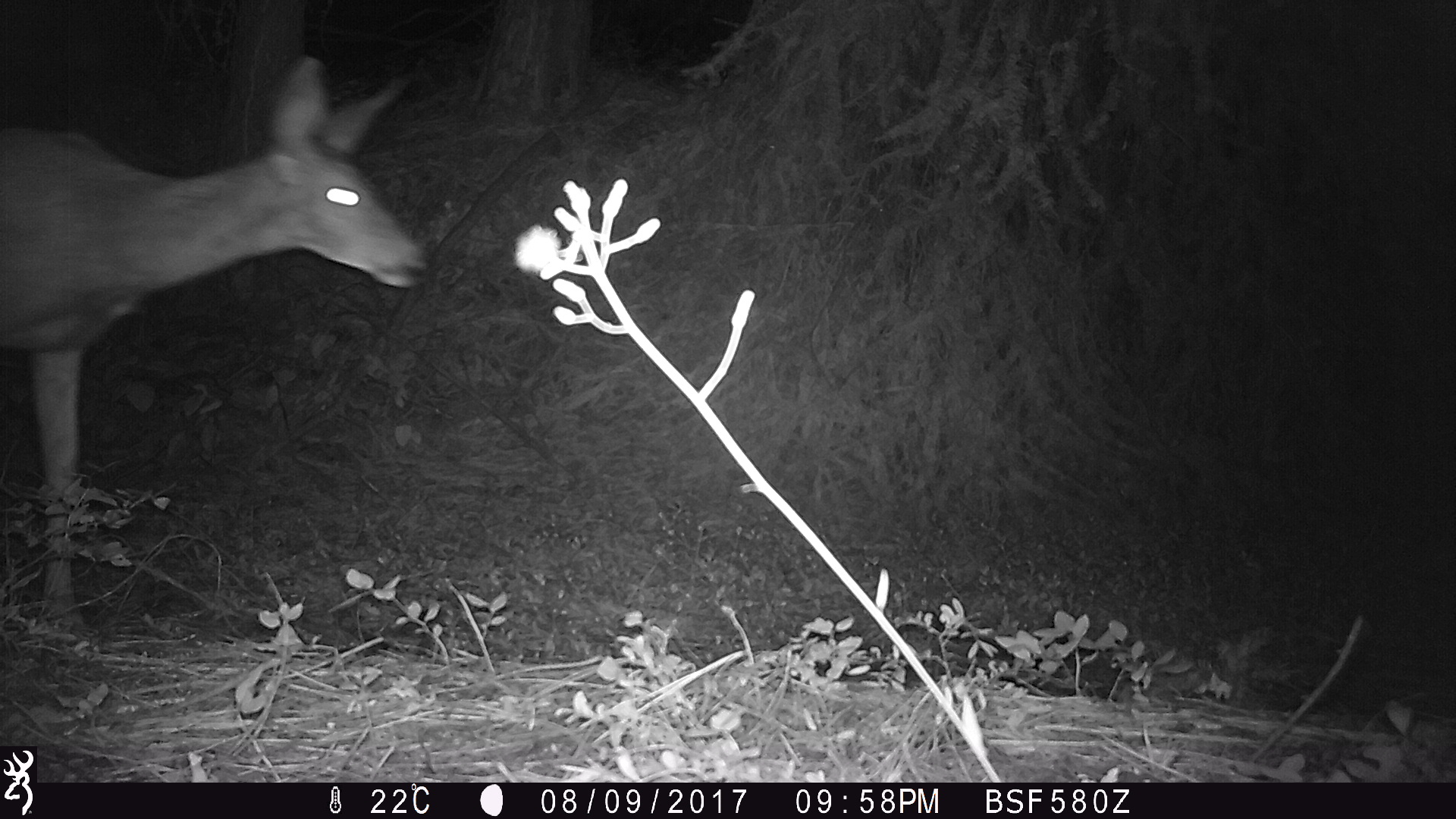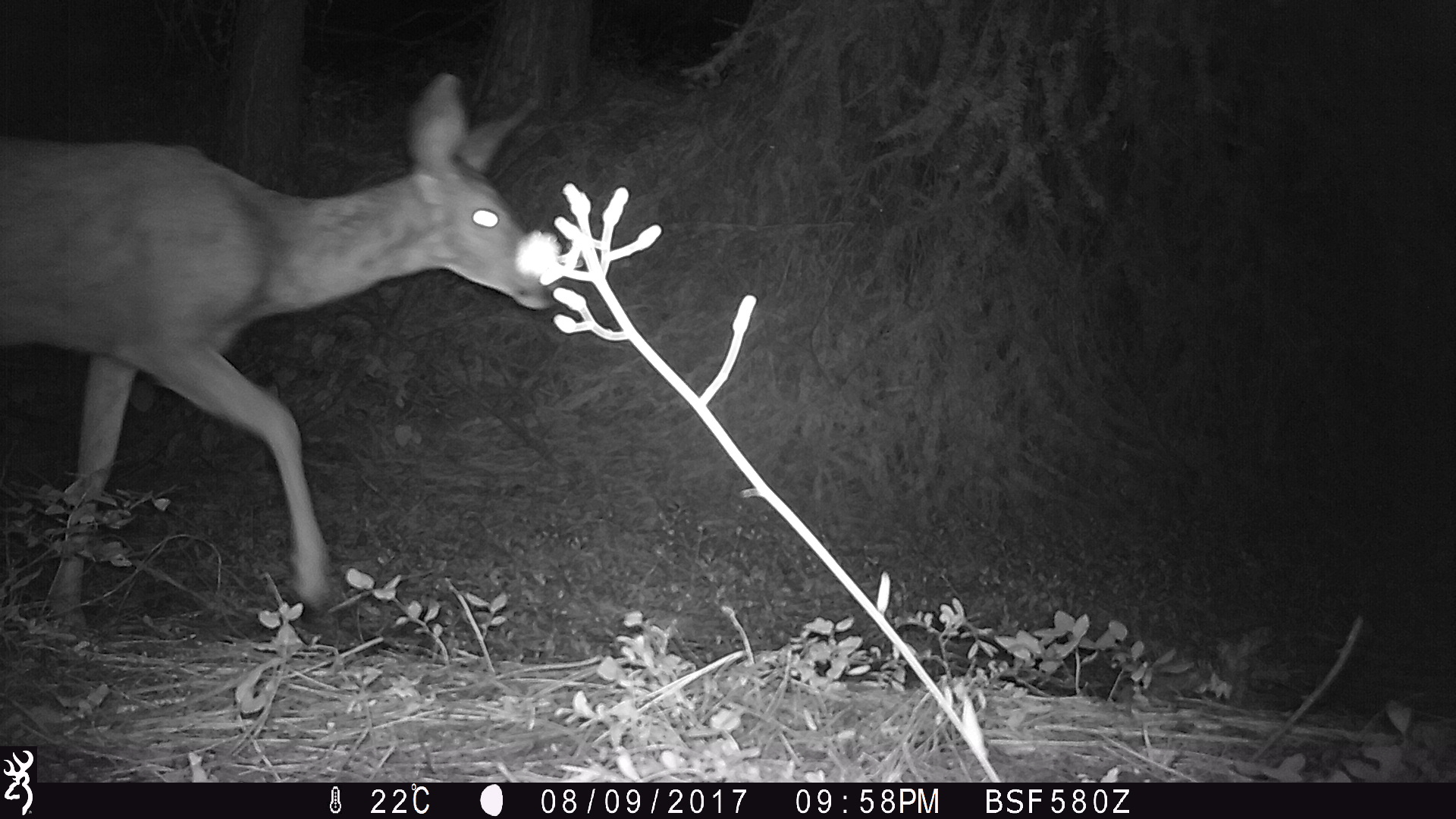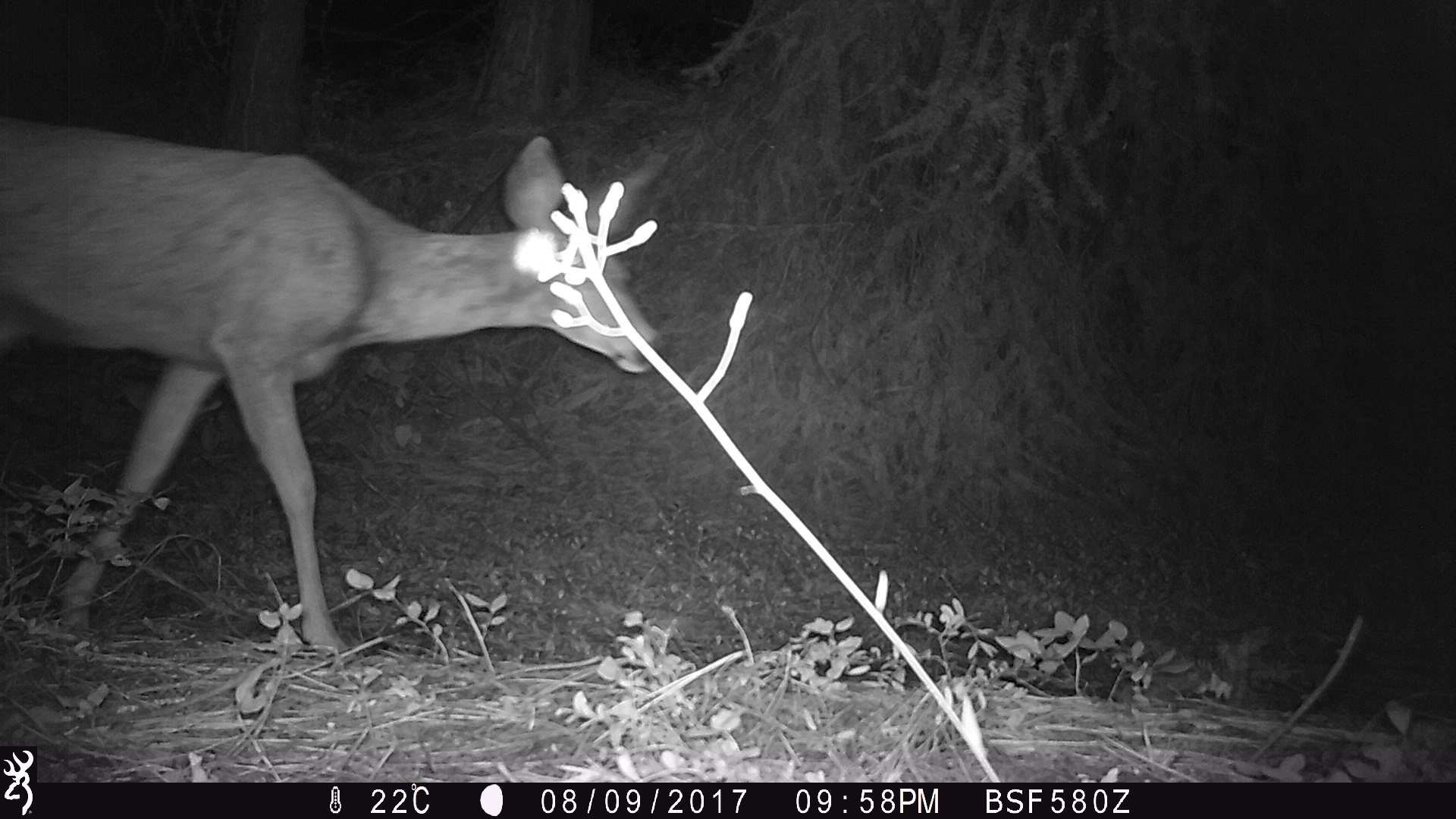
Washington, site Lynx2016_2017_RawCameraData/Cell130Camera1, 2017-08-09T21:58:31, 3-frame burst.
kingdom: Animalia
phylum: Chordata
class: Mammalia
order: Artiodactyla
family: Cervidae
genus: Odocoileus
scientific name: Odocoileus hemionus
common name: mule deer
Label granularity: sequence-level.